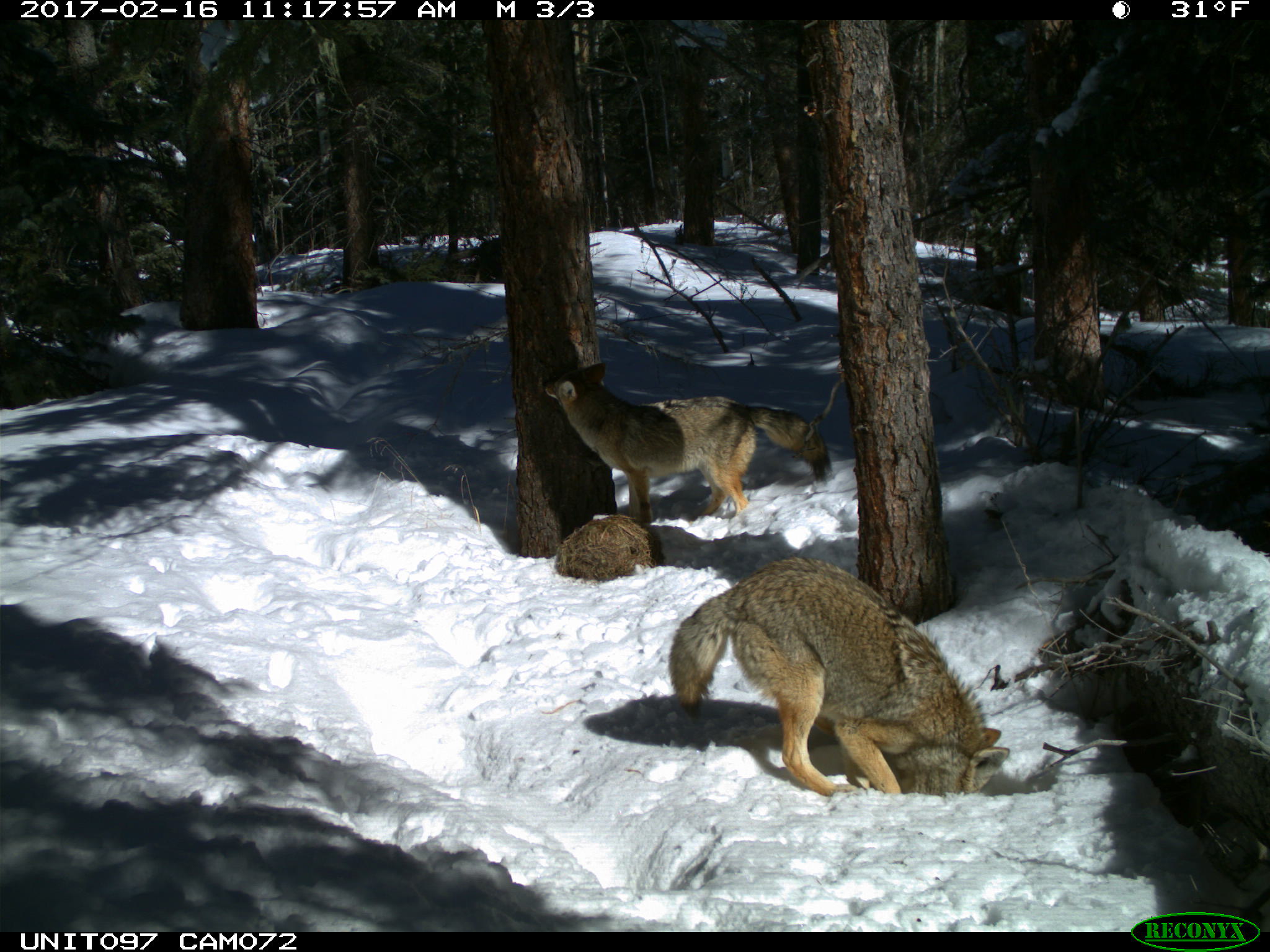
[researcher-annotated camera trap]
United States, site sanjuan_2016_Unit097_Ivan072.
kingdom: Animalia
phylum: Chordata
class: Mammalia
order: Carnivora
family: Canidae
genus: Canis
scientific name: Canis latrans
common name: coyote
Canis latrans (coyote).